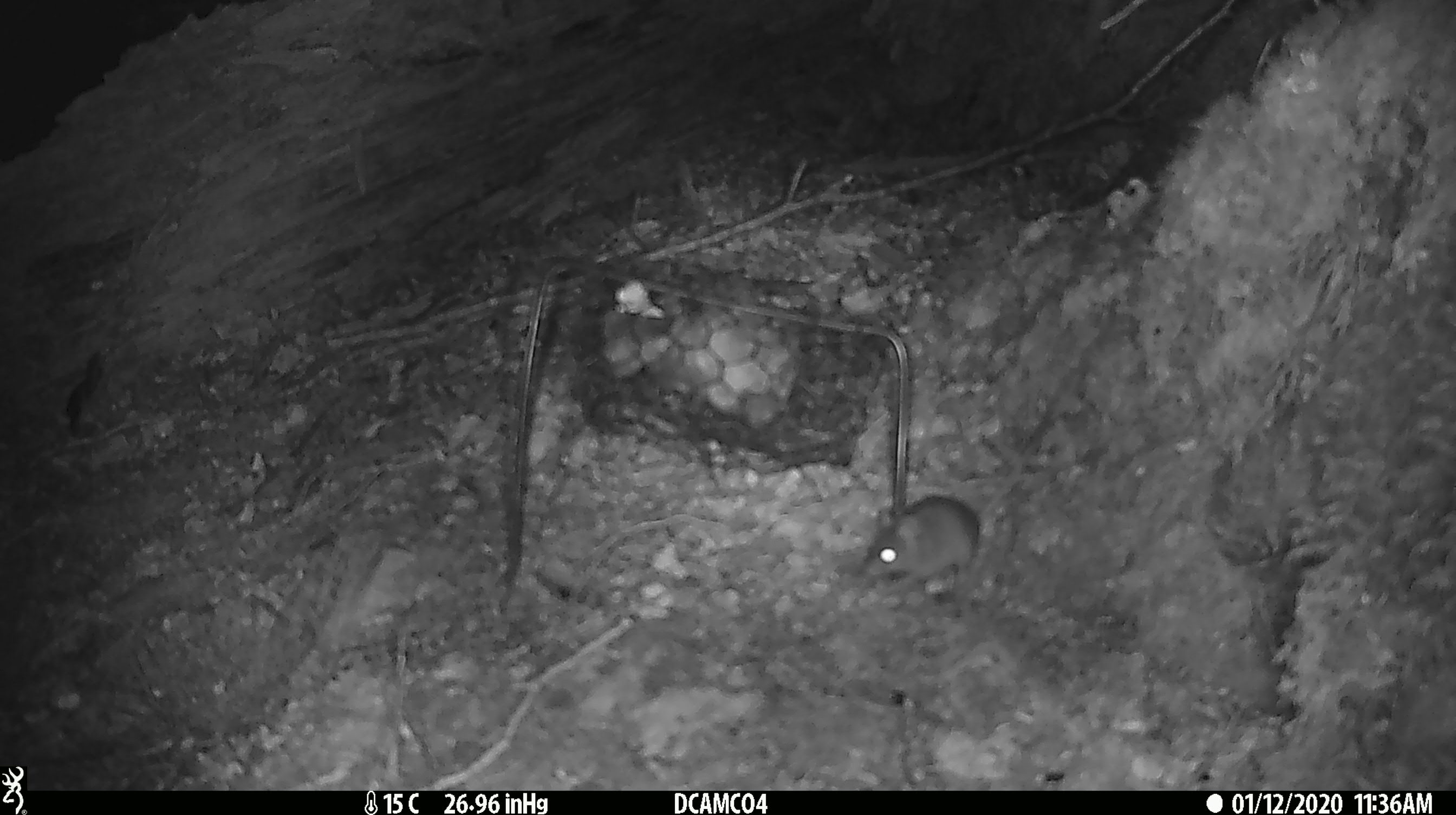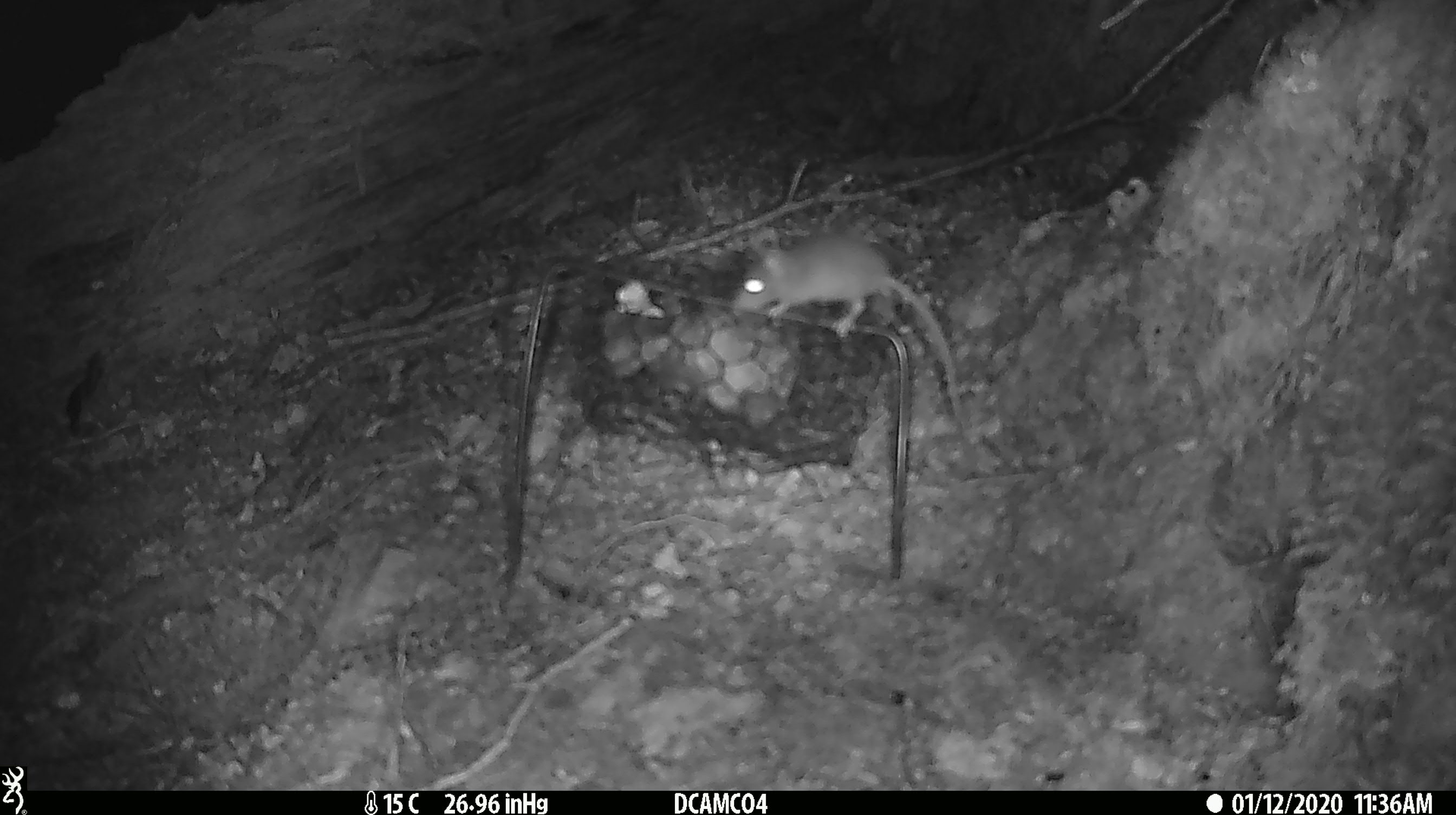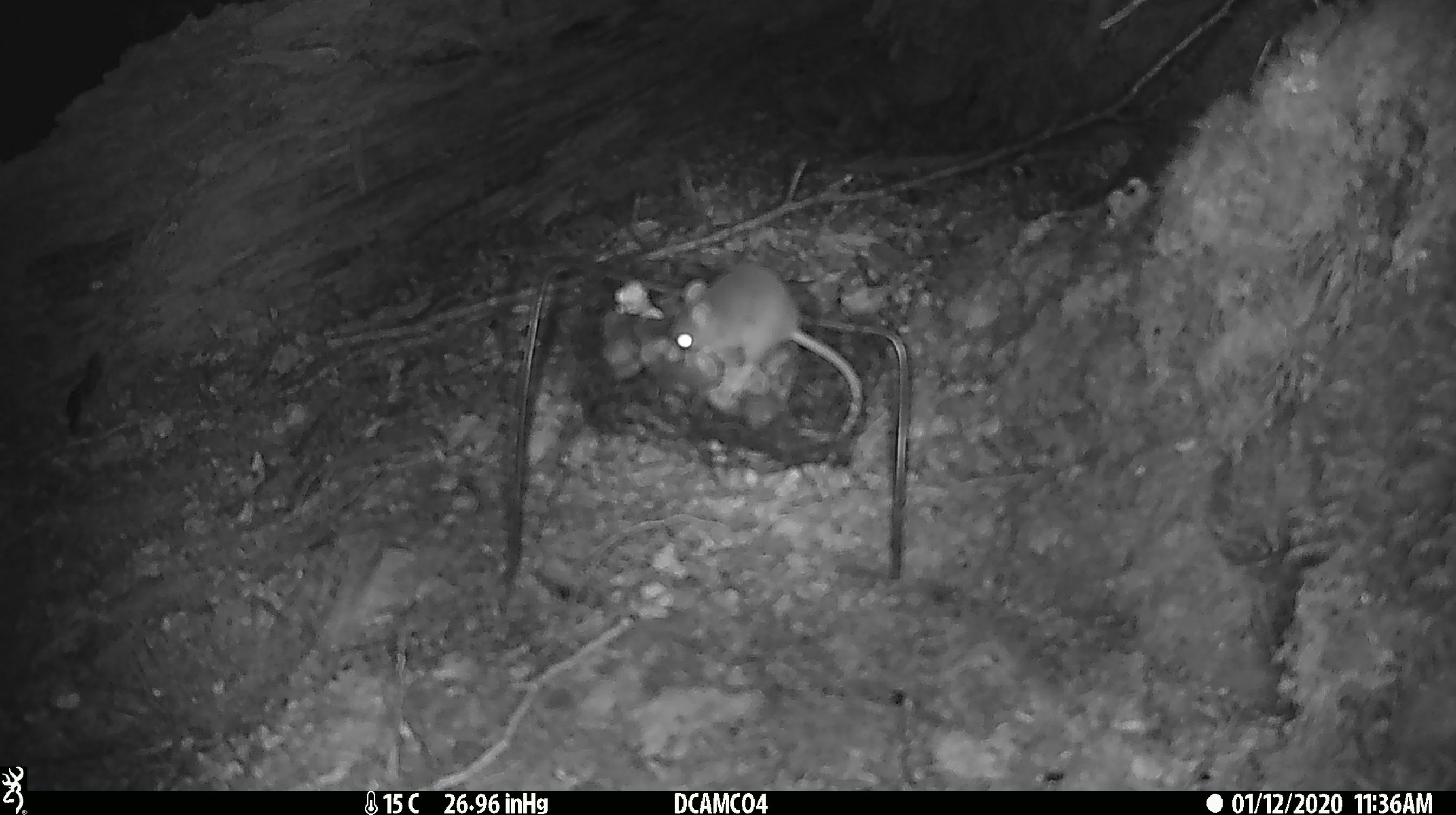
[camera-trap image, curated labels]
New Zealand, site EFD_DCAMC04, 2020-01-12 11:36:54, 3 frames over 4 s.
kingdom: Animalia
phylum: Chordata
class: Mammalia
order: Rodentia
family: Muridae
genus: Mus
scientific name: Mus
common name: mouse